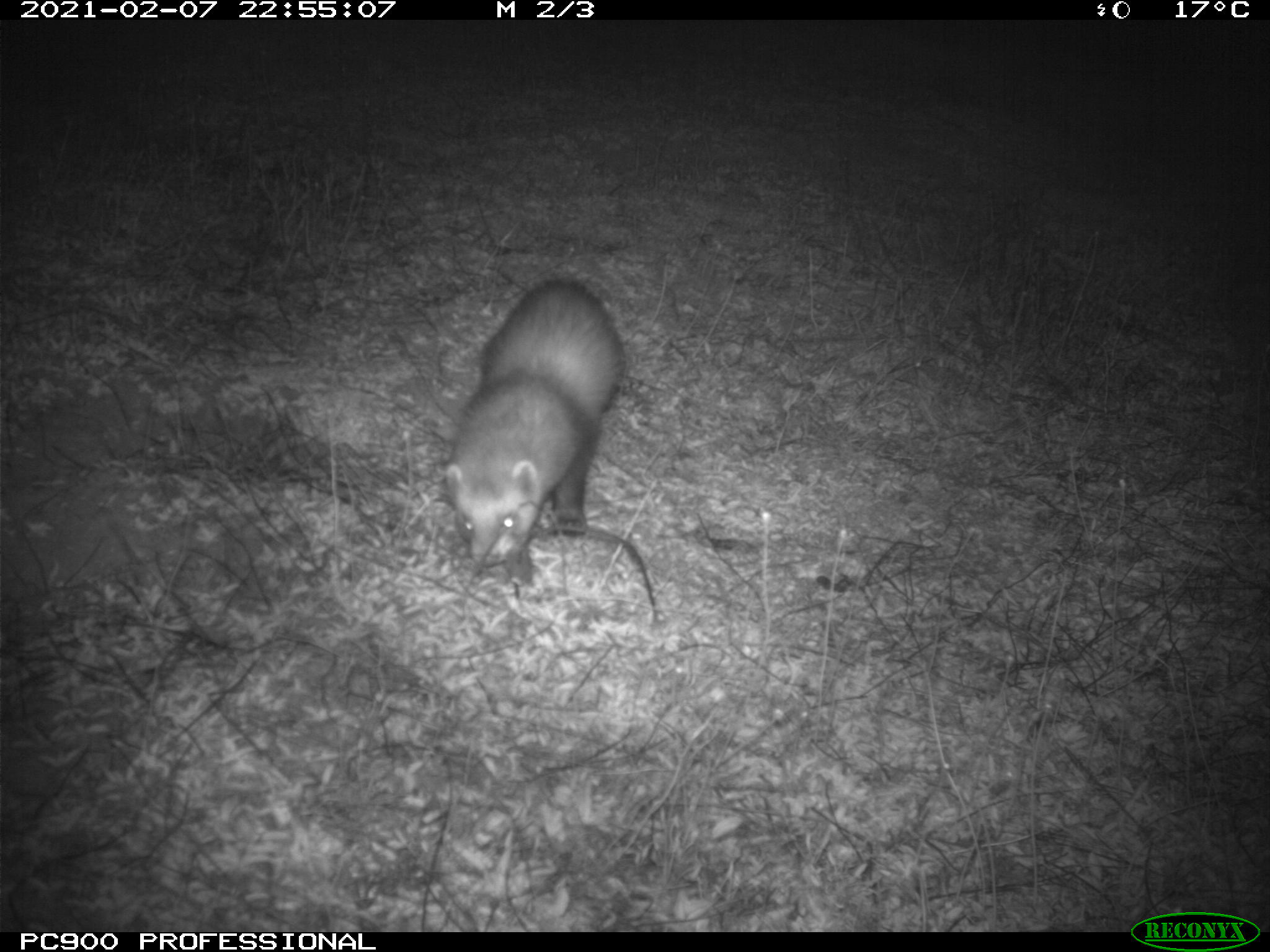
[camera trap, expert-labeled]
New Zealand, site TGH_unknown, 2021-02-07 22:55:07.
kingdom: Animalia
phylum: Chordata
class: Mammalia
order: Carnivora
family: Mustelidae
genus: Mustela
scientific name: Mustela furo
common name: ferret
Ferret (Mustela furo).